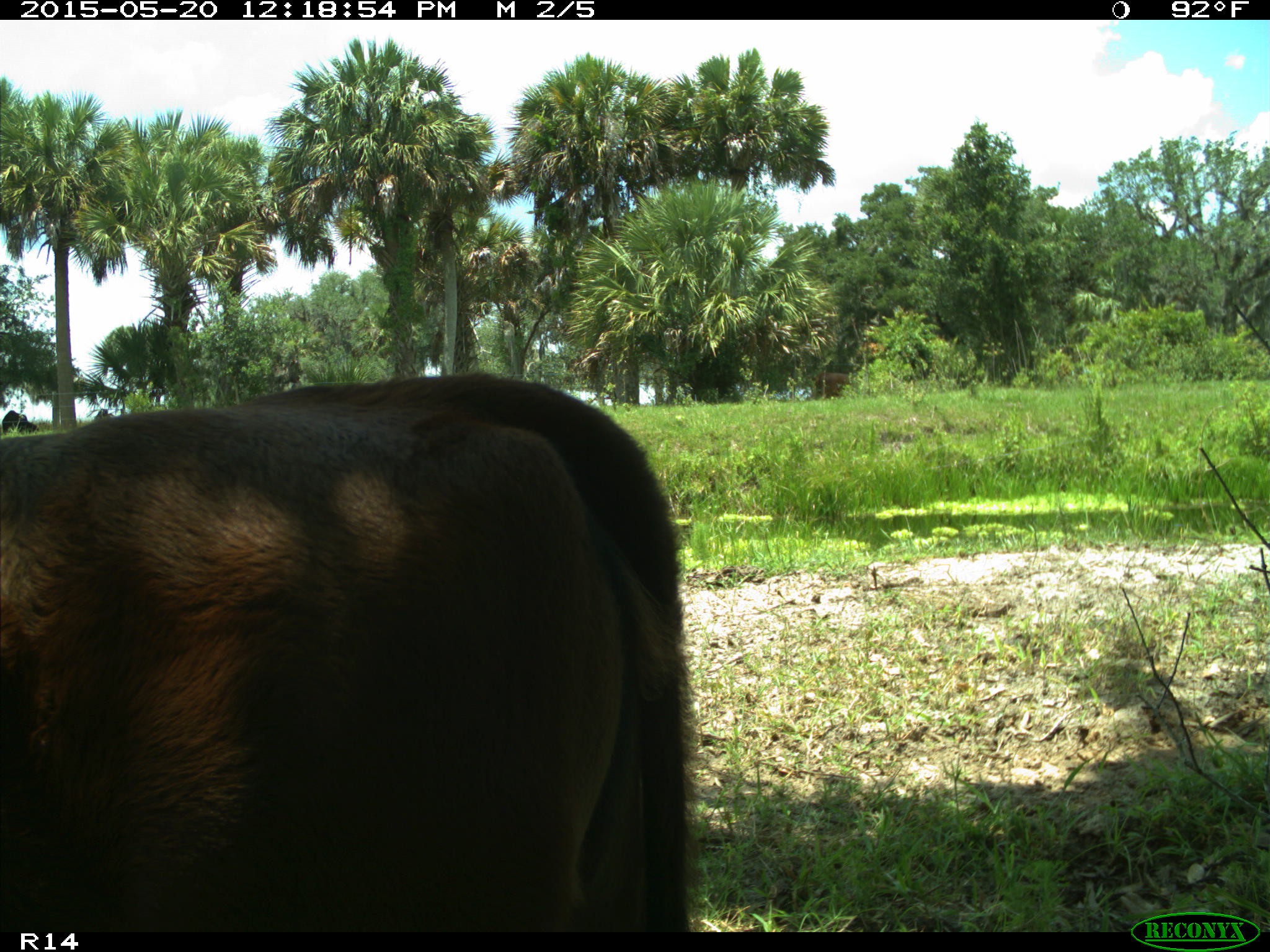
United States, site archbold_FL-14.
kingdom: Animalia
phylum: Chordata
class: Mammalia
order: Artiodactyla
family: Bovidae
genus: Bos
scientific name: Bos taurus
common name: domestic cow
Bos taurus (domestic cow).